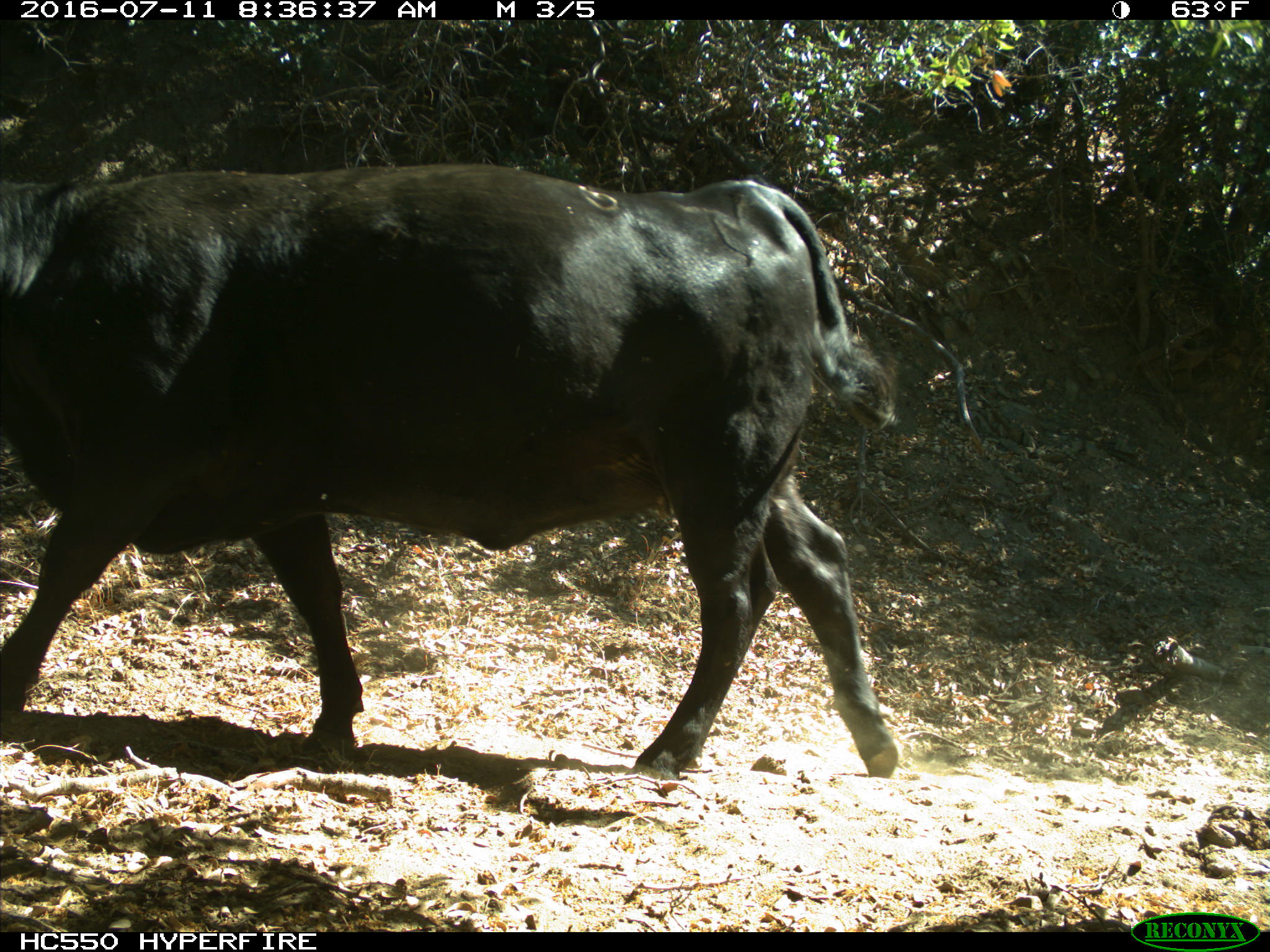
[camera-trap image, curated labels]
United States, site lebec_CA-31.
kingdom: Animalia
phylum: Chordata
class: Mammalia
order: Artiodactyla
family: Bovidae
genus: Bos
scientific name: Bos taurus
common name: domestic cow